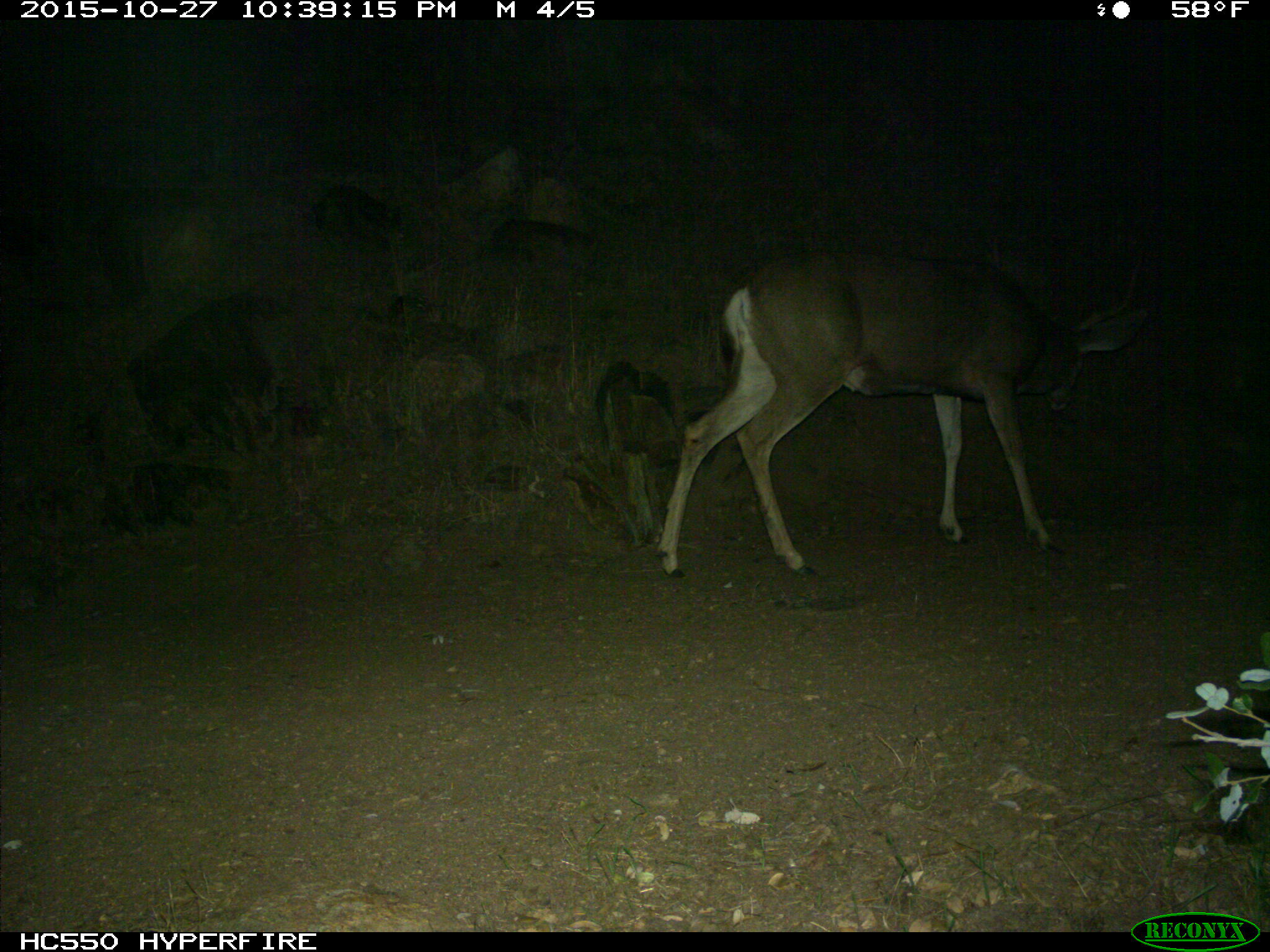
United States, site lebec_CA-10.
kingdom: Animalia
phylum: Chordata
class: Mammalia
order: Artiodactyla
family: Cervidae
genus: Odocoileus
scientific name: Odocoileus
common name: deer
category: unidentified deer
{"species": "unidentified deer (deer) (Odocoileus)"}